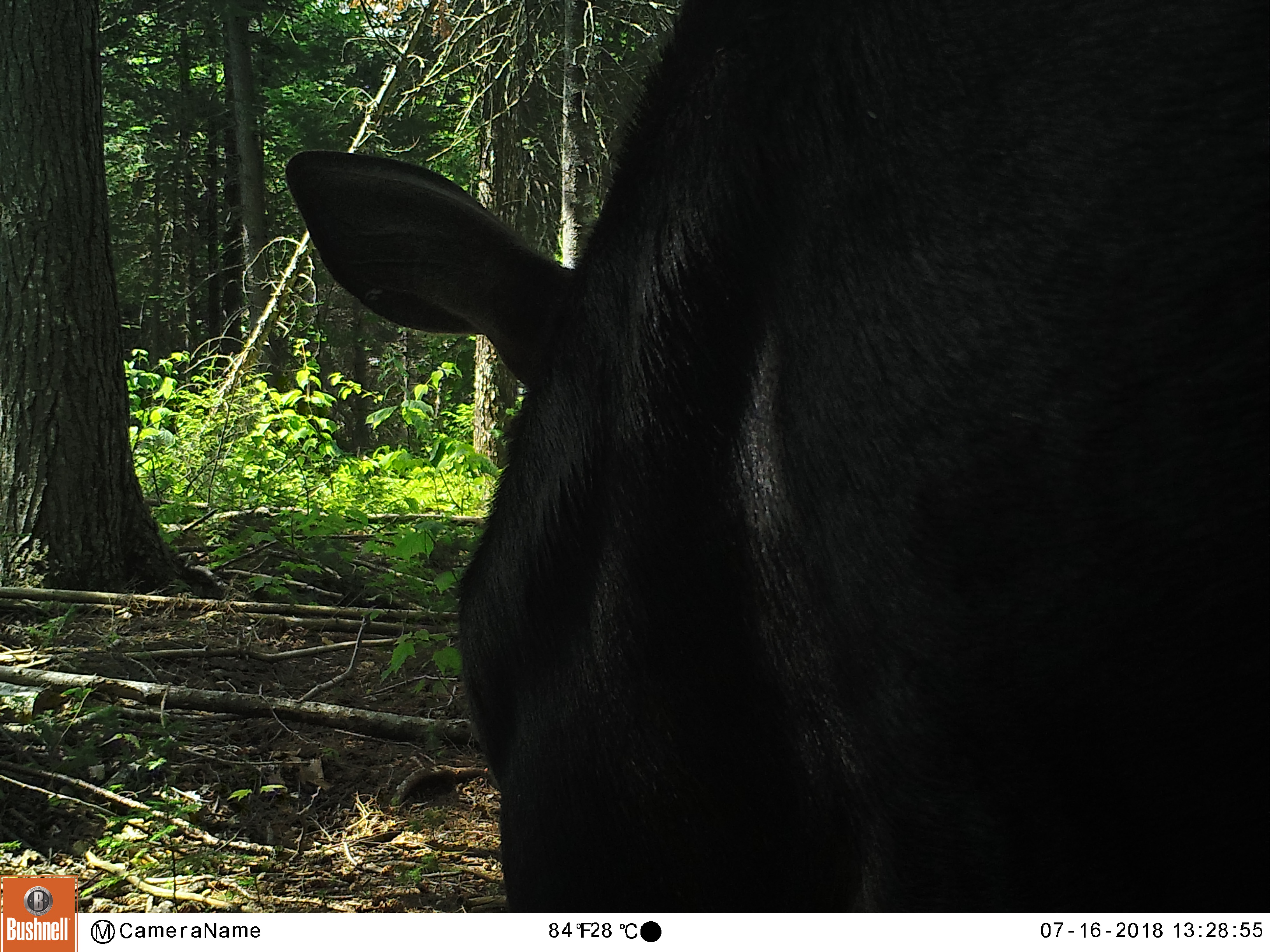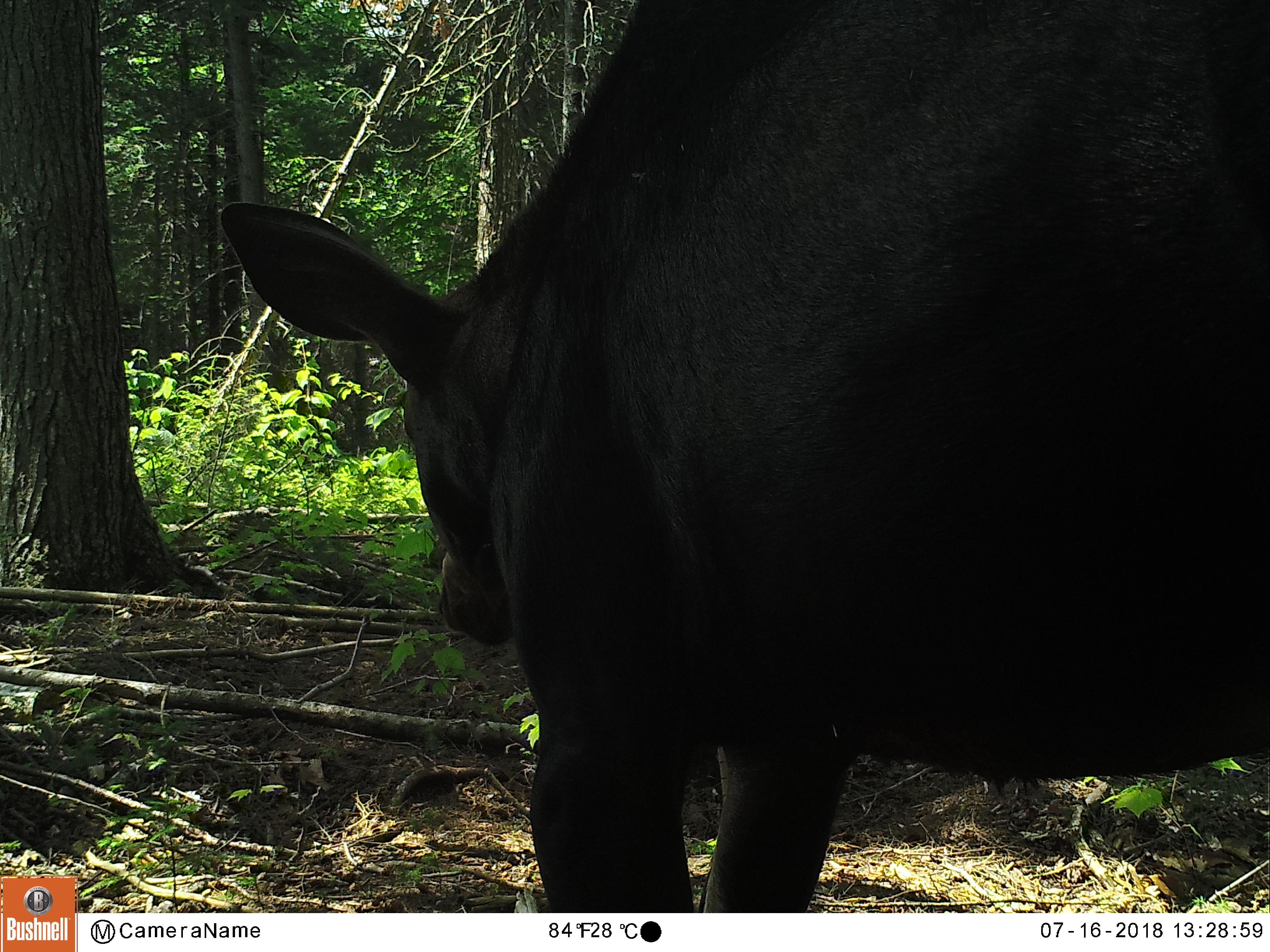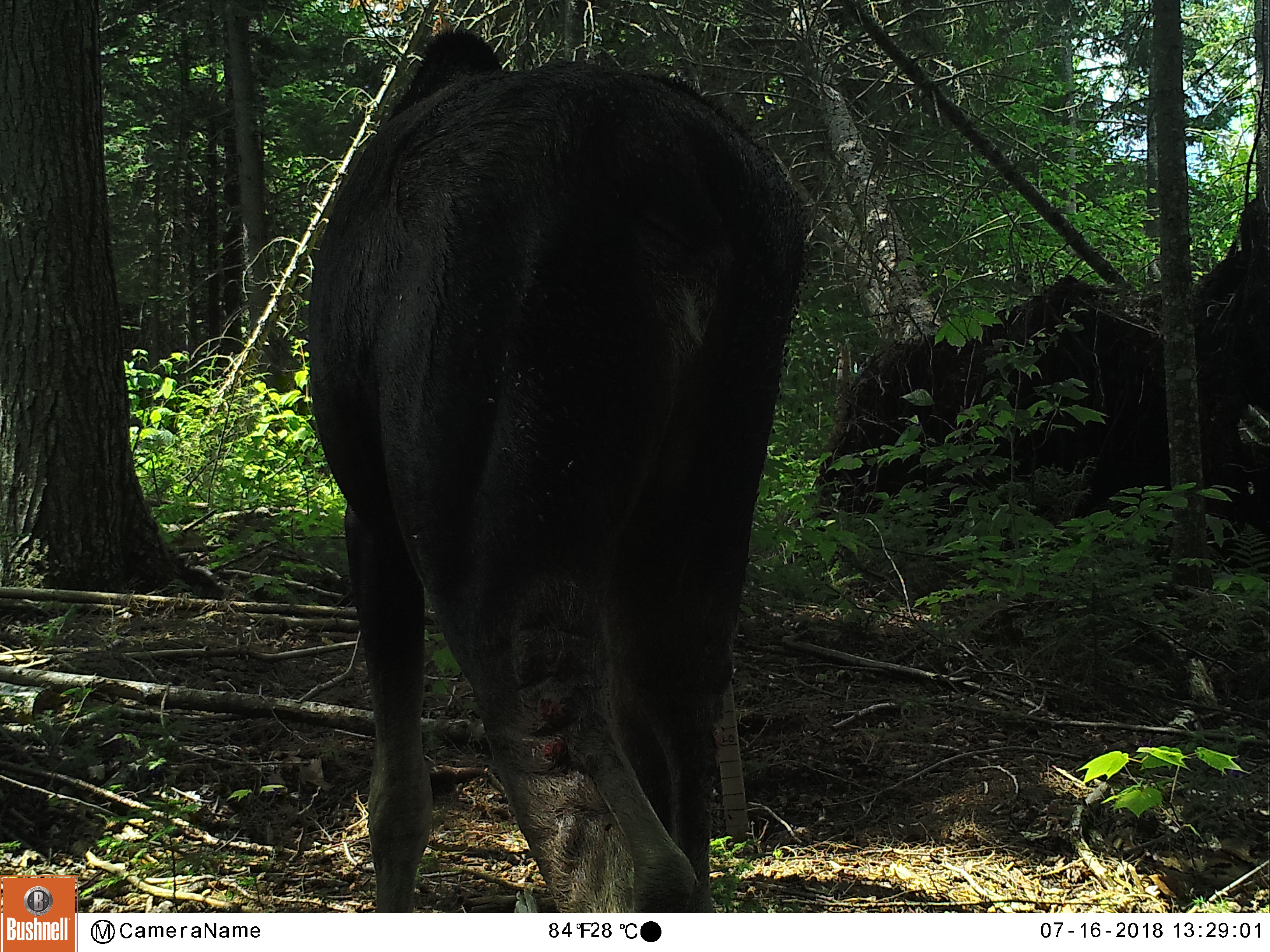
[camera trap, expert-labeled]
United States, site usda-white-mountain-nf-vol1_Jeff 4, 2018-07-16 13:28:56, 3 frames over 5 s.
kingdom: Animalia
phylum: Chordata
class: Mammalia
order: Artiodactyla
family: Cervidae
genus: Alces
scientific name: Alces alces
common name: moose